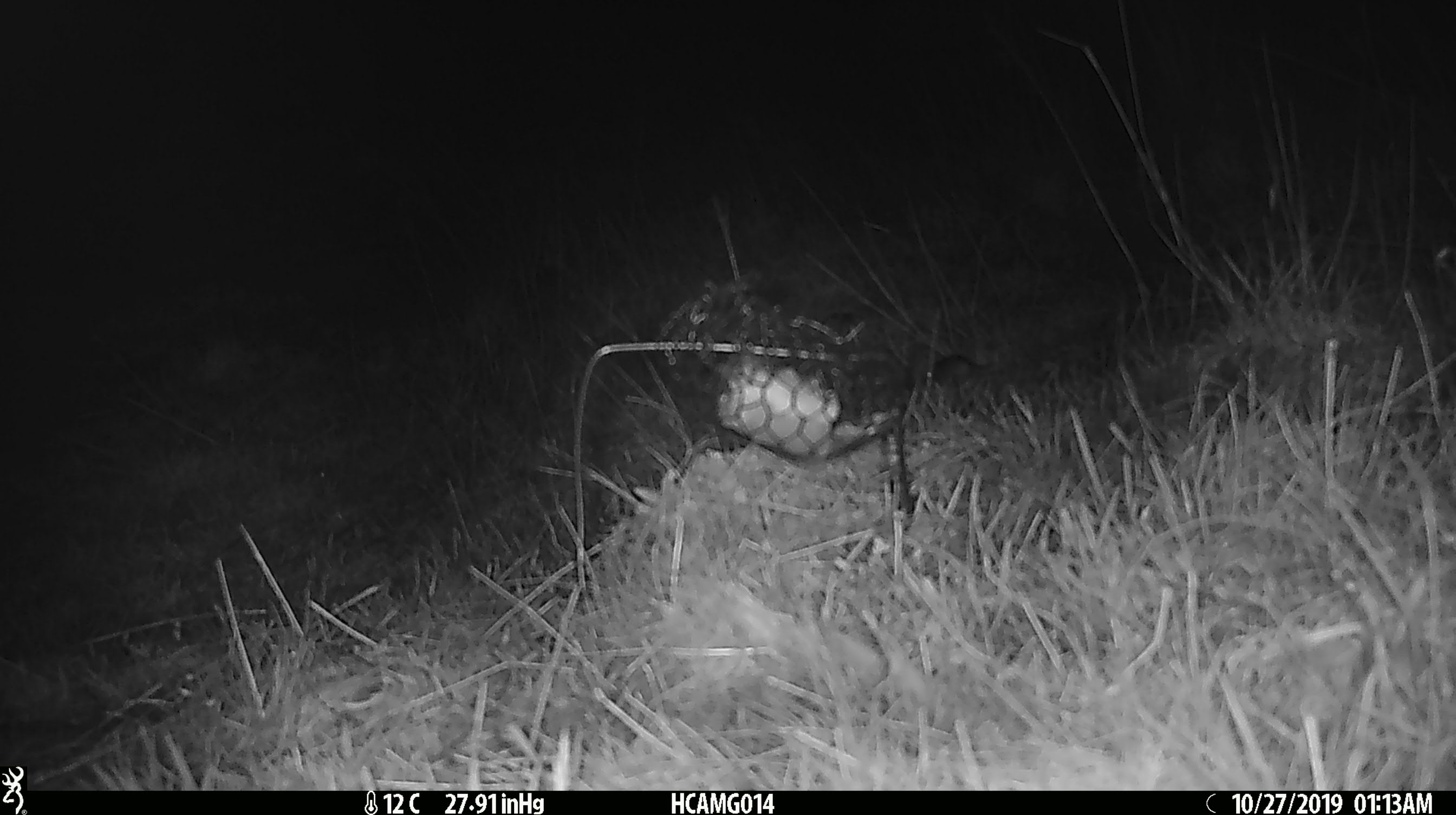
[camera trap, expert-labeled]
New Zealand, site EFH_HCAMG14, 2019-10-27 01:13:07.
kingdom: Animalia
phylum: Chordata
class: Mammalia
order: Rodentia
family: Muridae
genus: Mus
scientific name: Mus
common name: mouse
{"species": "mouse (Mus)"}